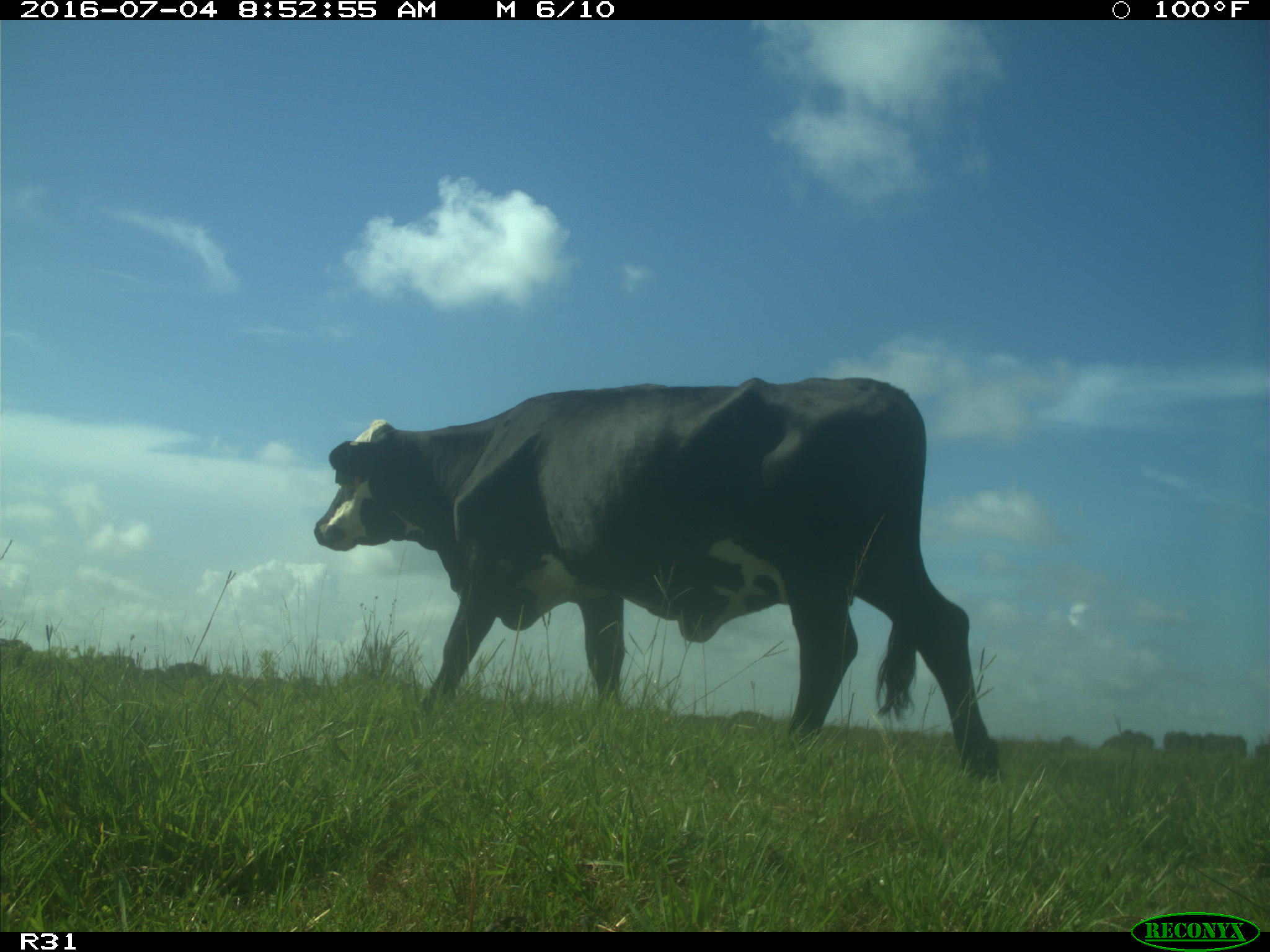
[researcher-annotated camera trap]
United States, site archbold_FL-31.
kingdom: Animalia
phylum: Chordata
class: Mammalia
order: Artiodactyla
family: Bovidae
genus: Bos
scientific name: Bos taurus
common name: domestic cow